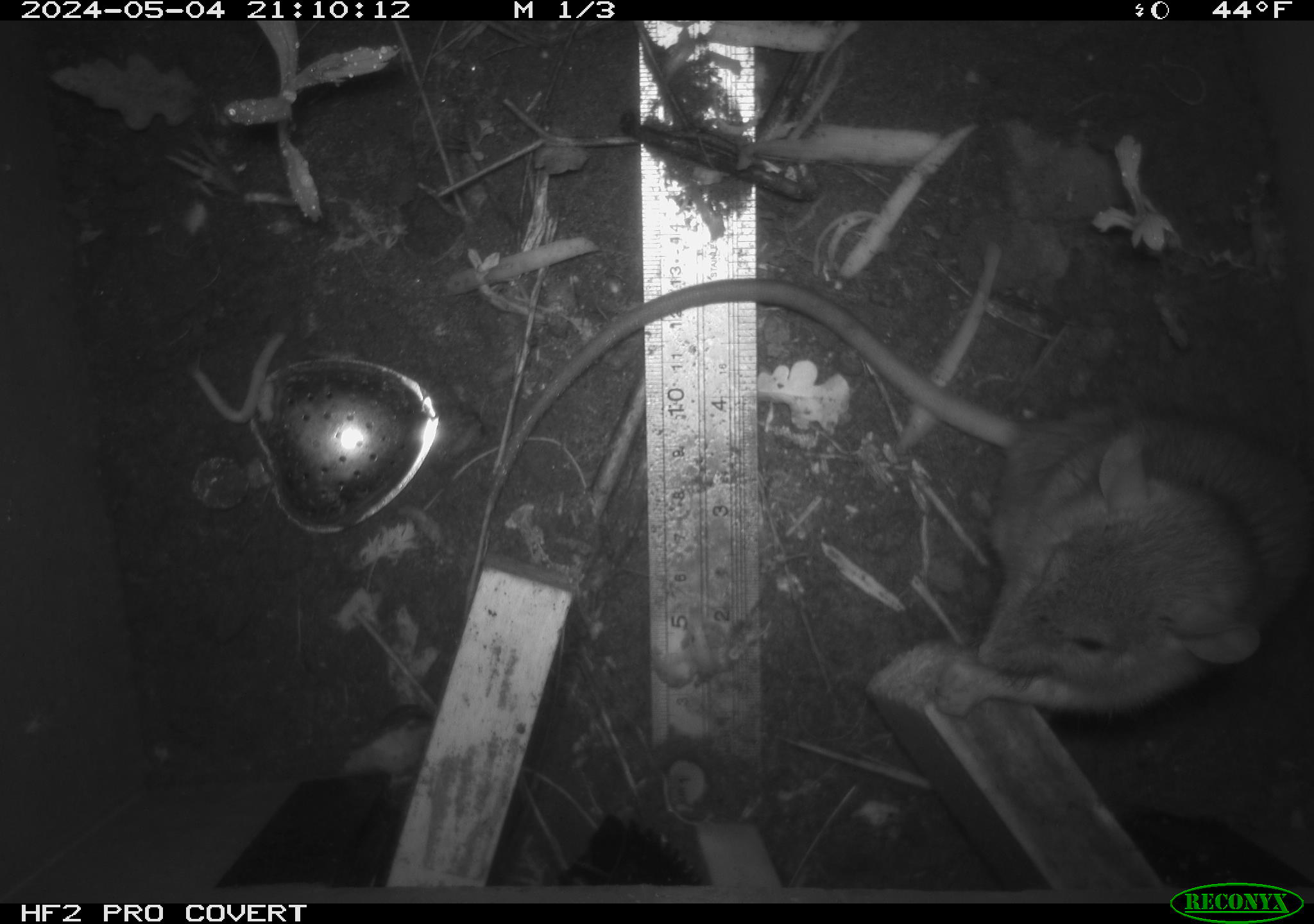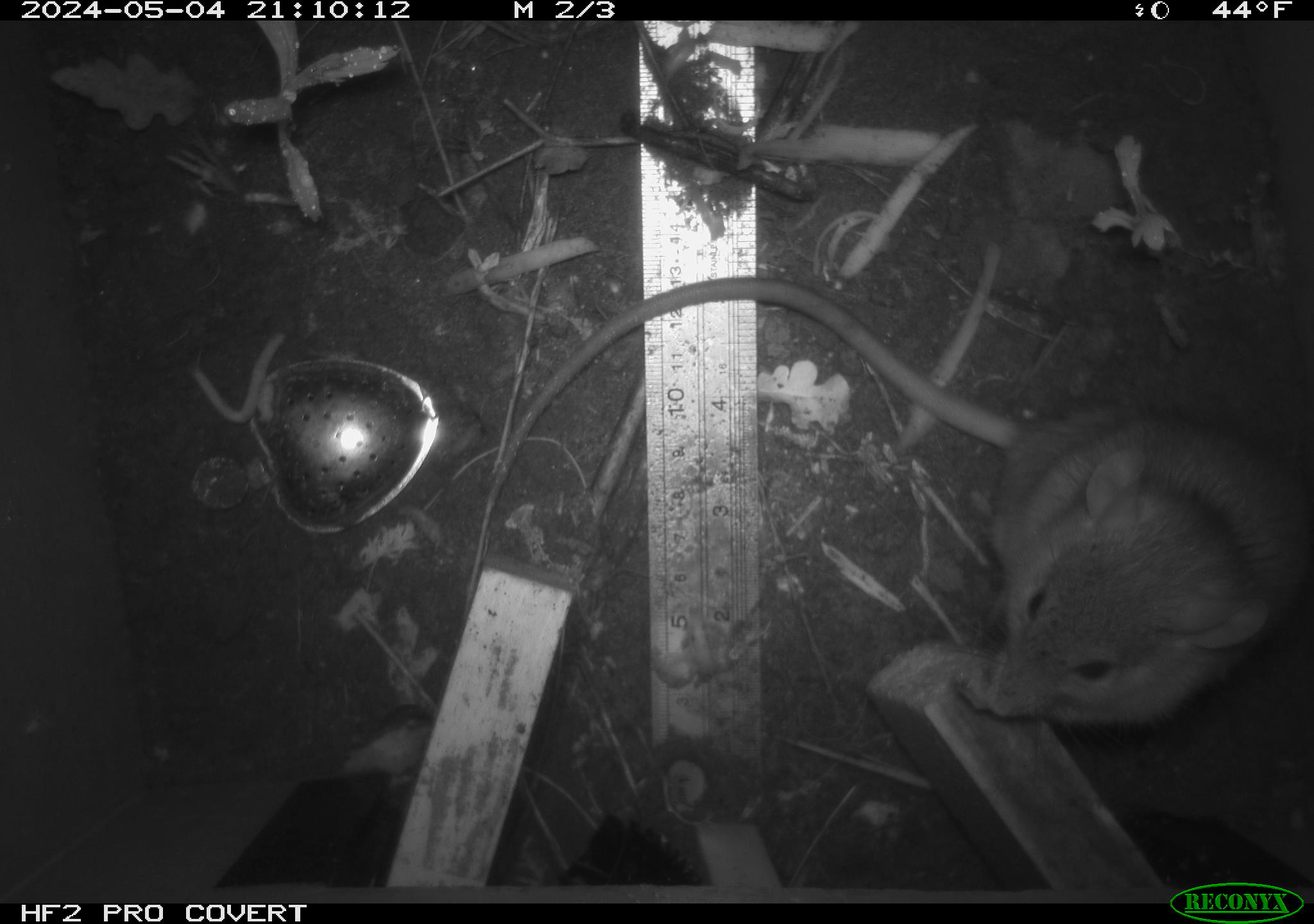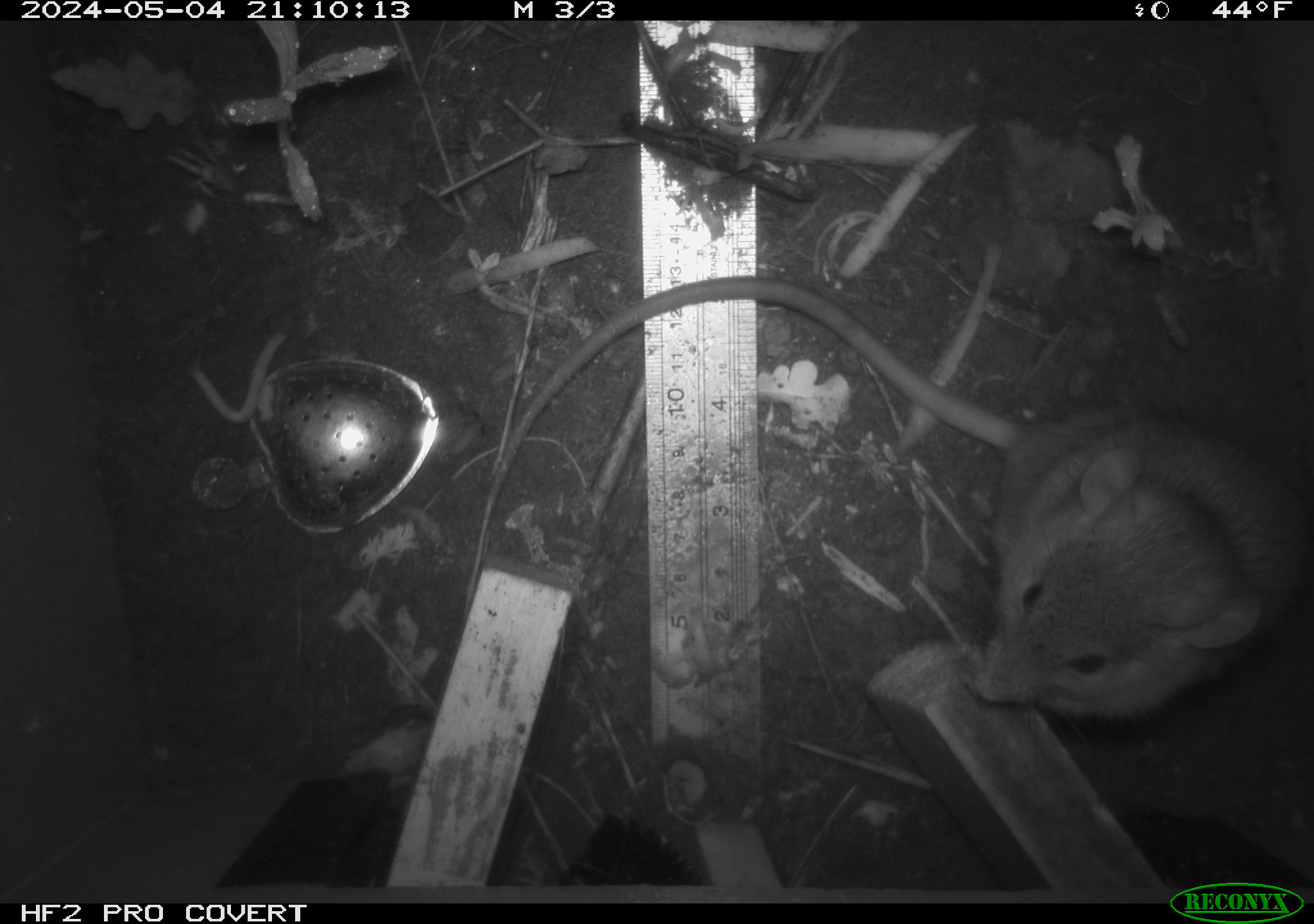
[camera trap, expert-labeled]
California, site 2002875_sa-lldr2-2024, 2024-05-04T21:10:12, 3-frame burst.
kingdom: Animalia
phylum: Chordata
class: Mammalia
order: Rodentia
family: Muridae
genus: Rattus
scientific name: Rattus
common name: rat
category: rattus species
Rattus species (rat) (Rattus).